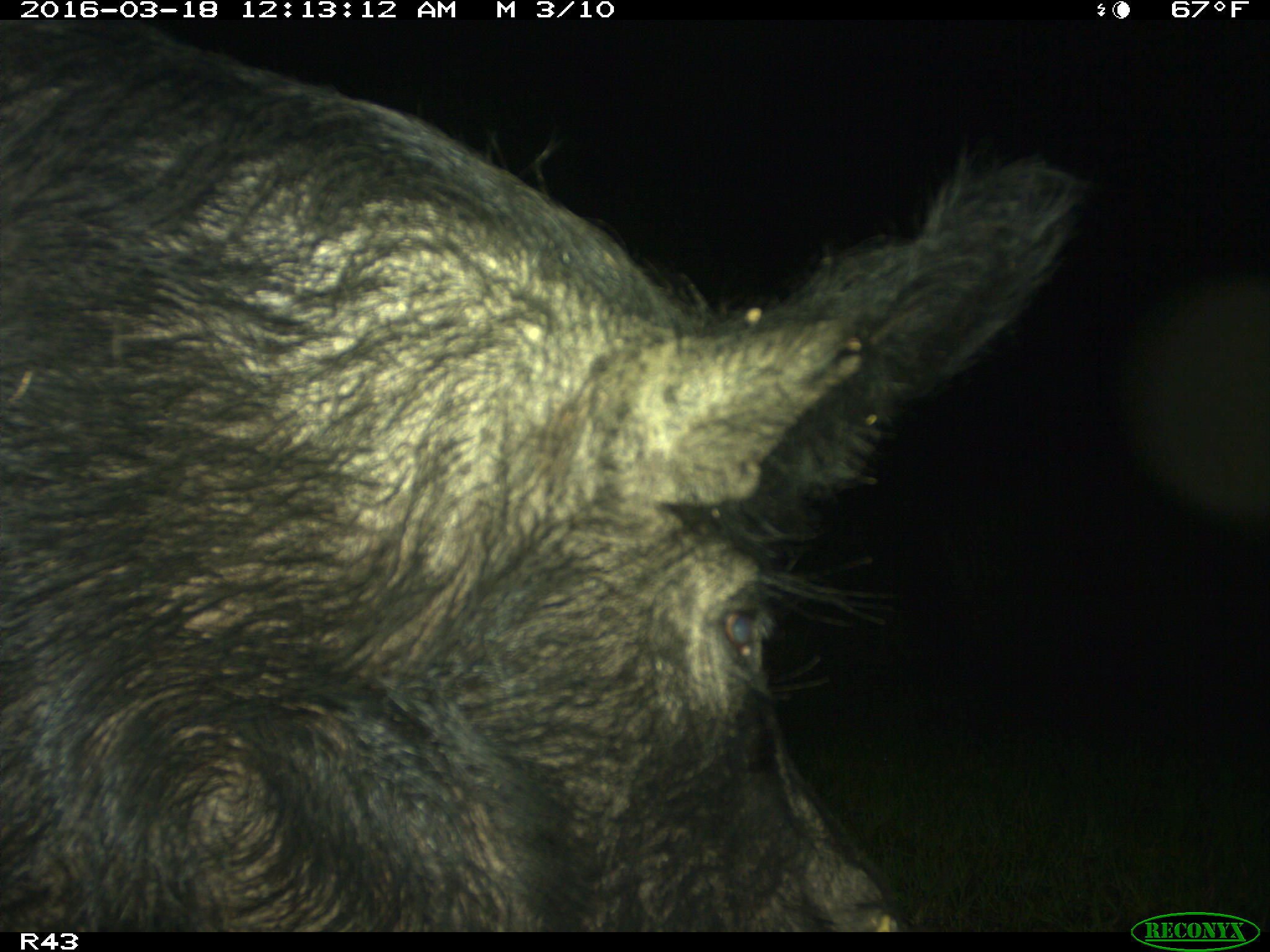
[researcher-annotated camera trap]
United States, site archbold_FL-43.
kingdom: Animalia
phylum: Chordata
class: Mammalia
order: Artiodactyla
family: Suidae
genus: Sus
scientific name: Sus scrofa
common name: wild boar